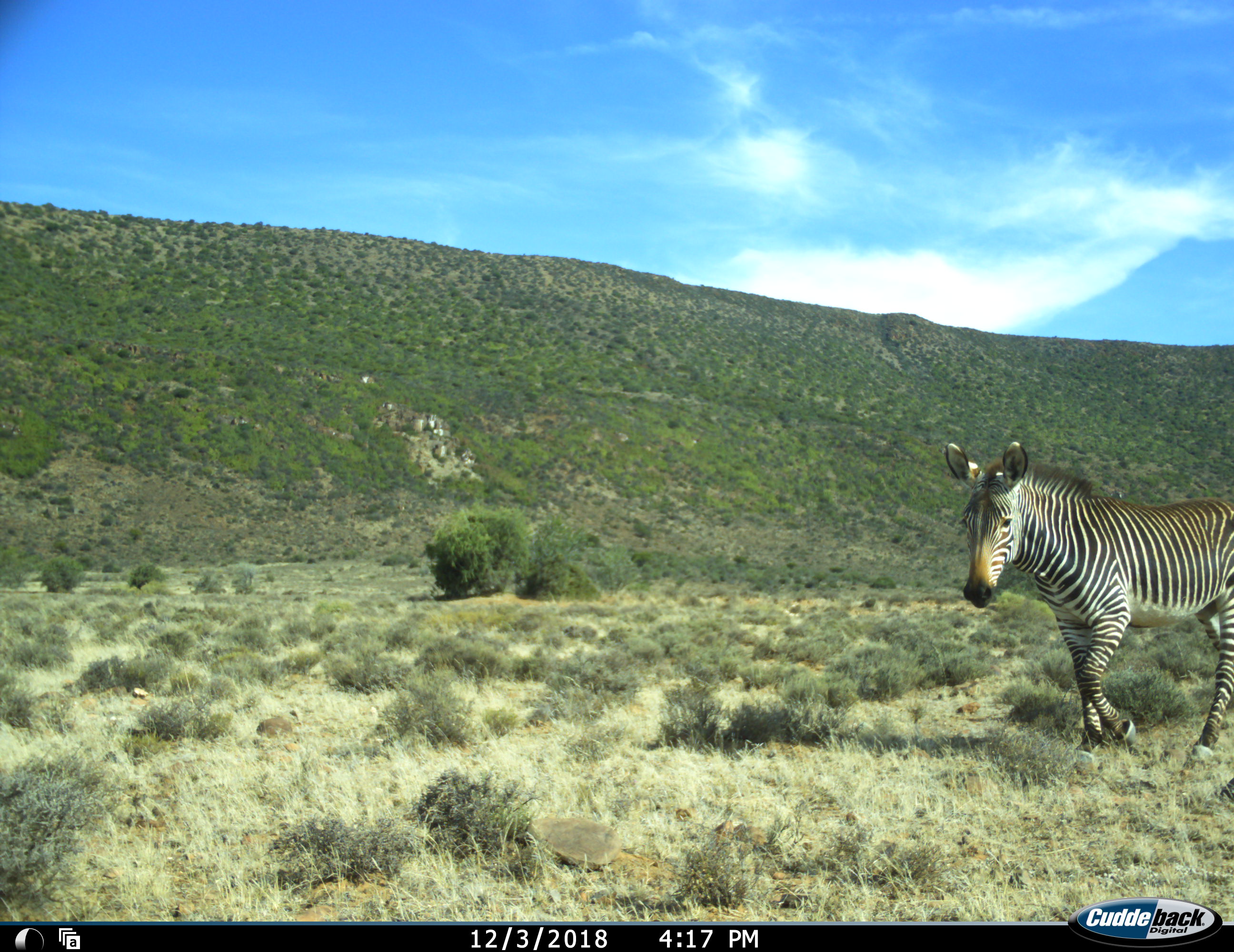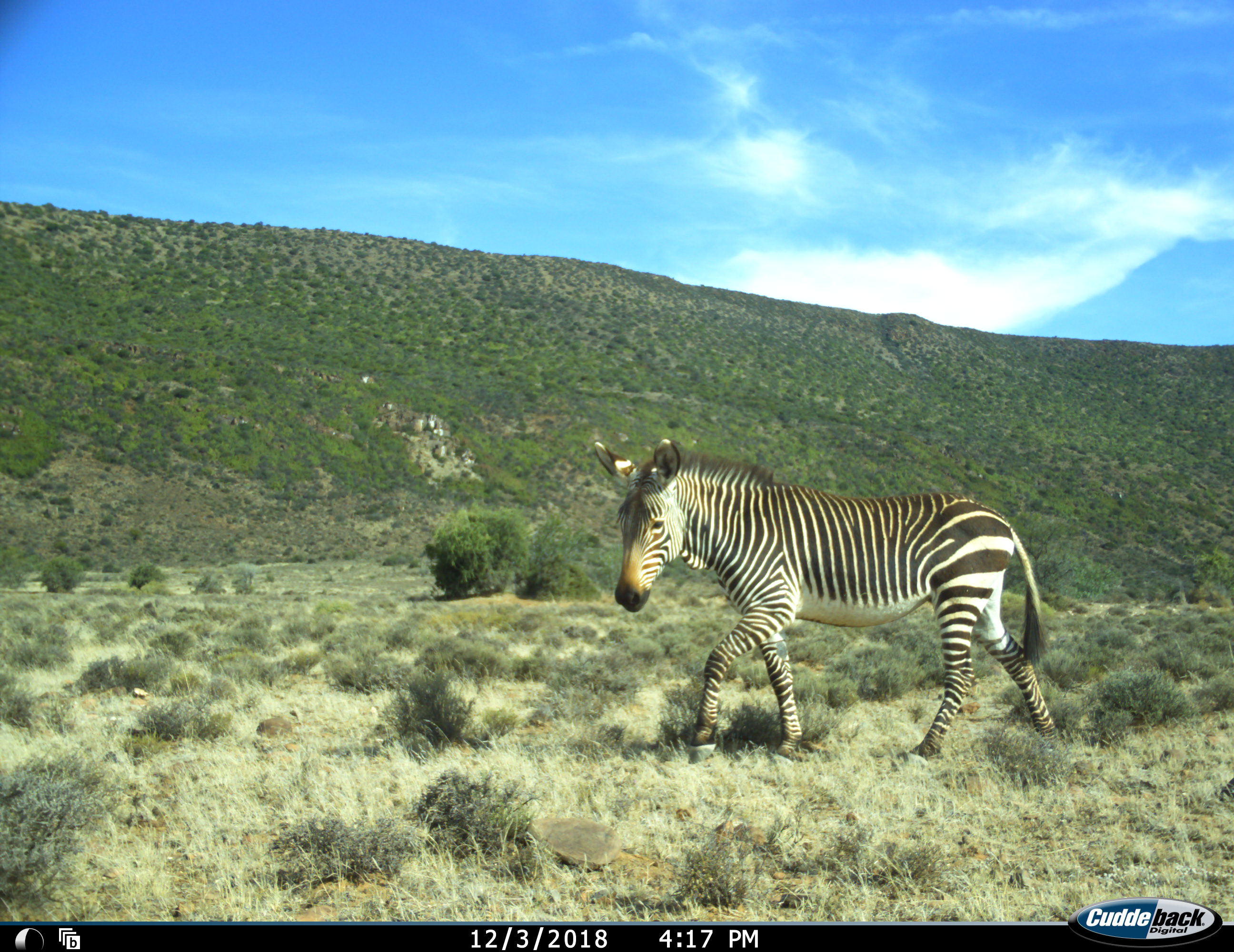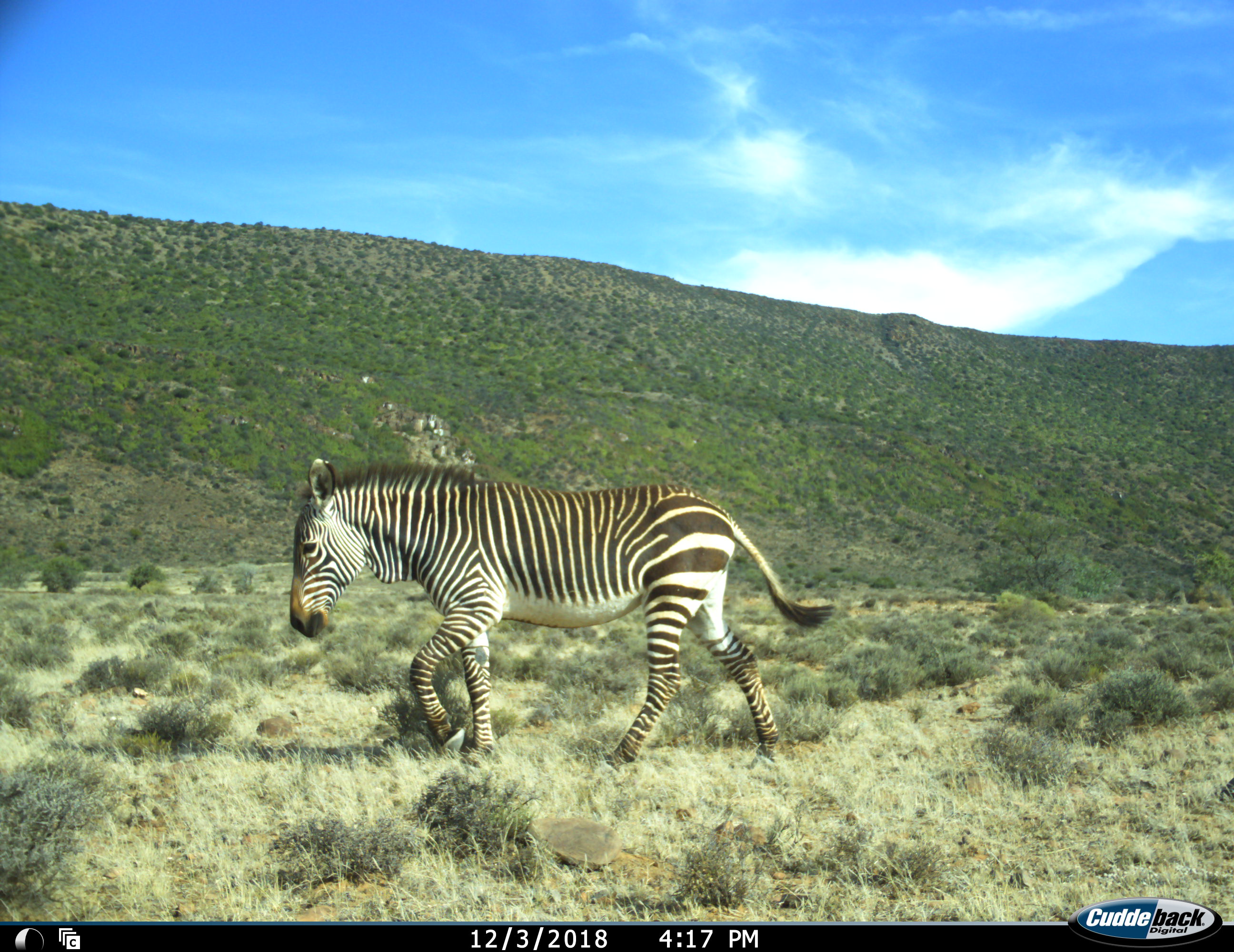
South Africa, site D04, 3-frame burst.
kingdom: Animalia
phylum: Chordata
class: Mammalia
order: Perissodactyla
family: Equidae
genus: Equus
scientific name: Equus zebra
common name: mountain zebra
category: zebramountain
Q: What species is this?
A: Zebramountain (mountain zebra) (Equus zebra).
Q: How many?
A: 1.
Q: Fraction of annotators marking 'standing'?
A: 10%.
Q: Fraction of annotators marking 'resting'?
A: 0%.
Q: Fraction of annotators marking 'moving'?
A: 100%.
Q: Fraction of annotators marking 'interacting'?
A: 0%.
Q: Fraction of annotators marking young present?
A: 0%.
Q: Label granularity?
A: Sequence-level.